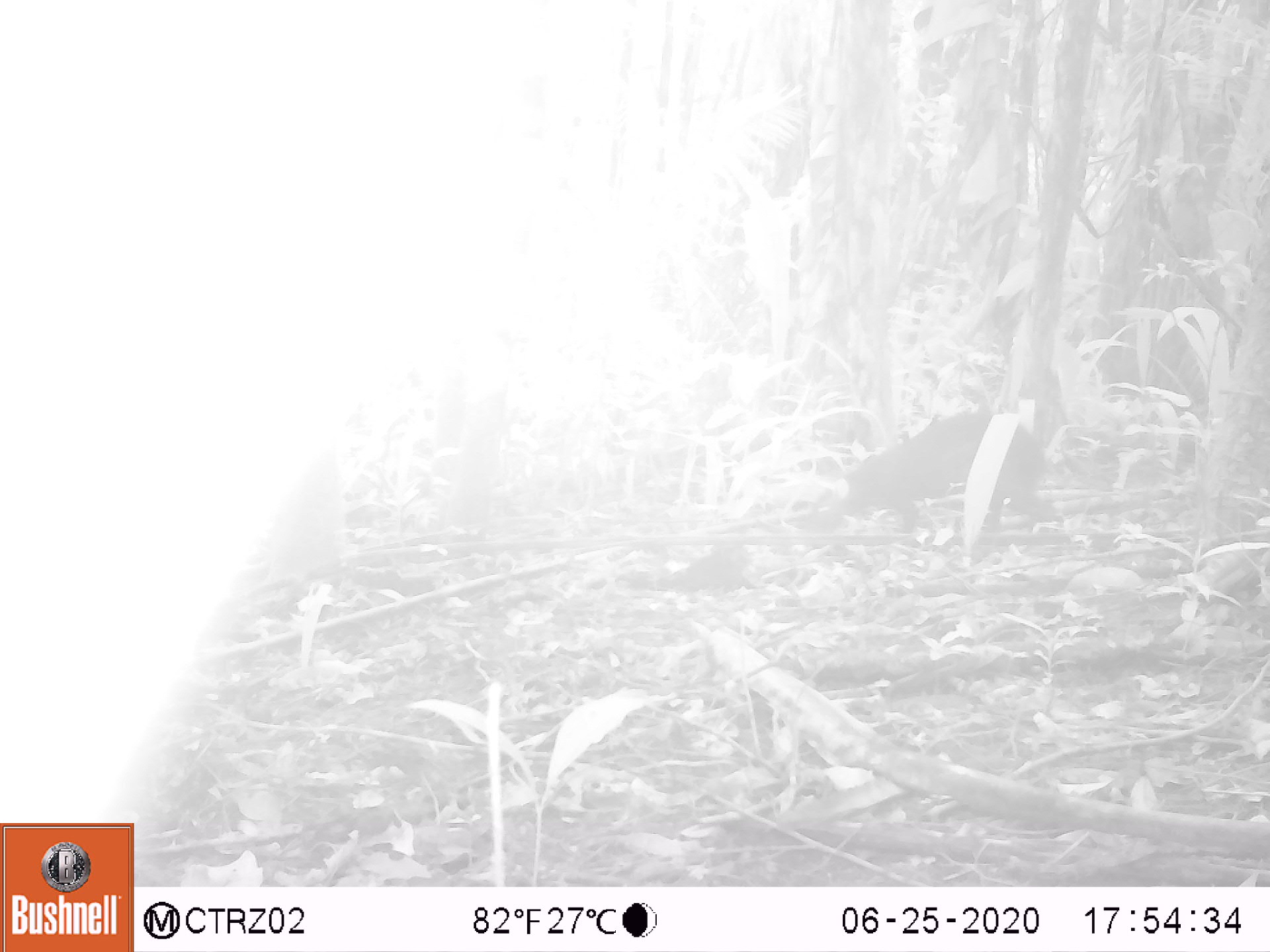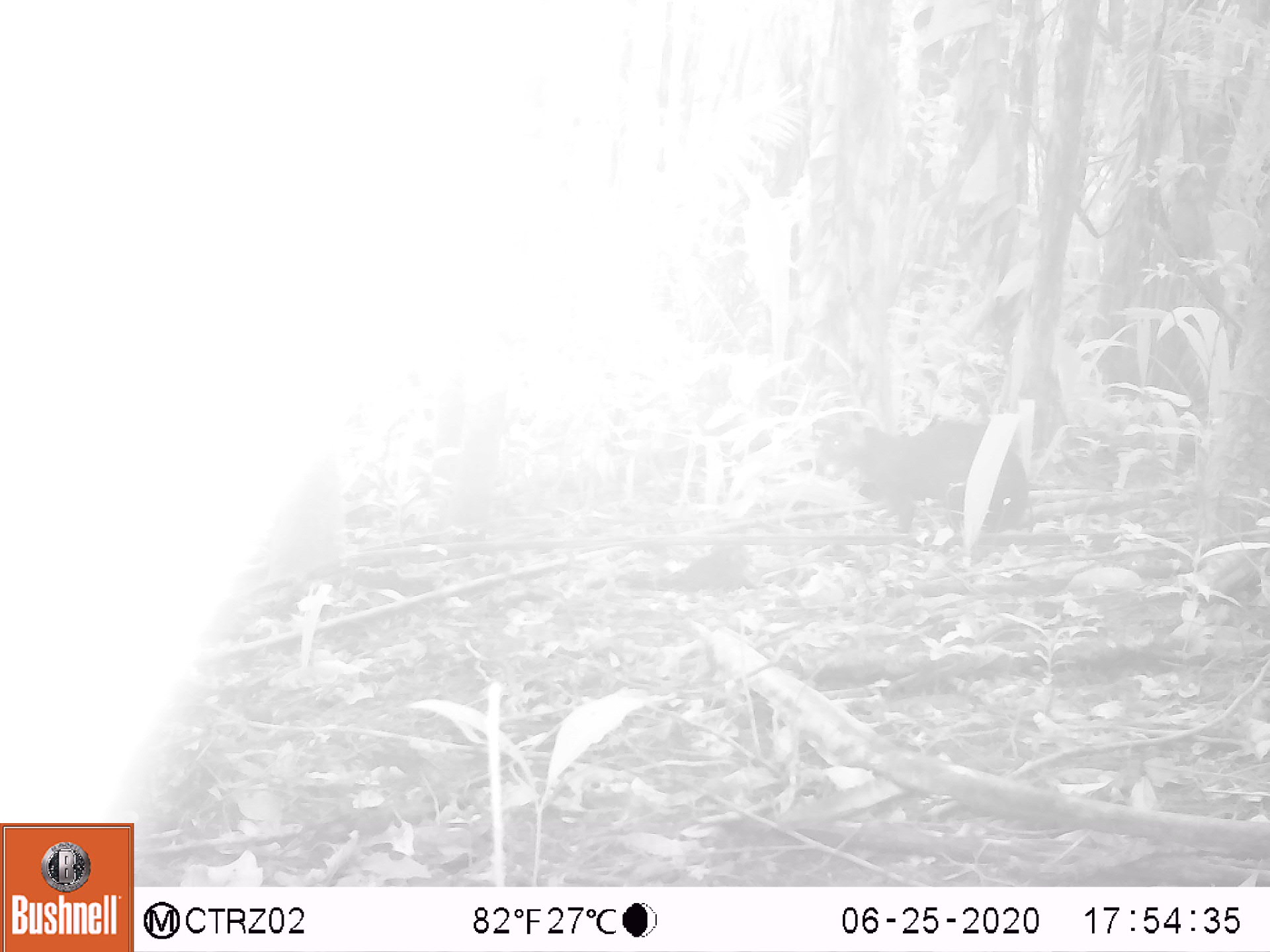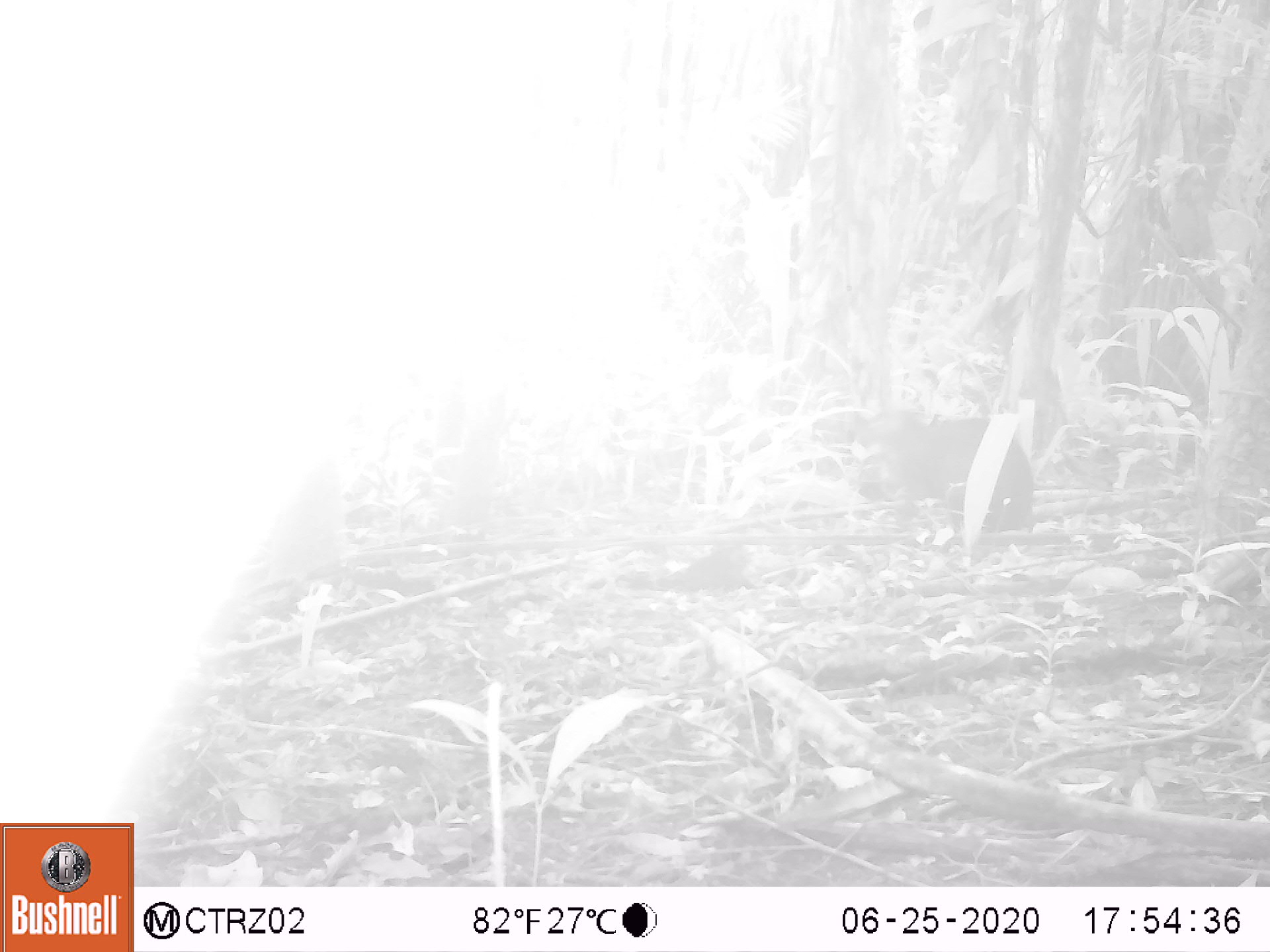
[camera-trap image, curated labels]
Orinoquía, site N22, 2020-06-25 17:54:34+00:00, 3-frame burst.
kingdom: Animalia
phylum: Chordata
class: Mammalia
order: Rodentia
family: Dasyproctidae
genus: Dasyprocta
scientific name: Dasyprocta fuliginosa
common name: black agouti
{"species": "black agouti (Dasyprocta fuliginosa)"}